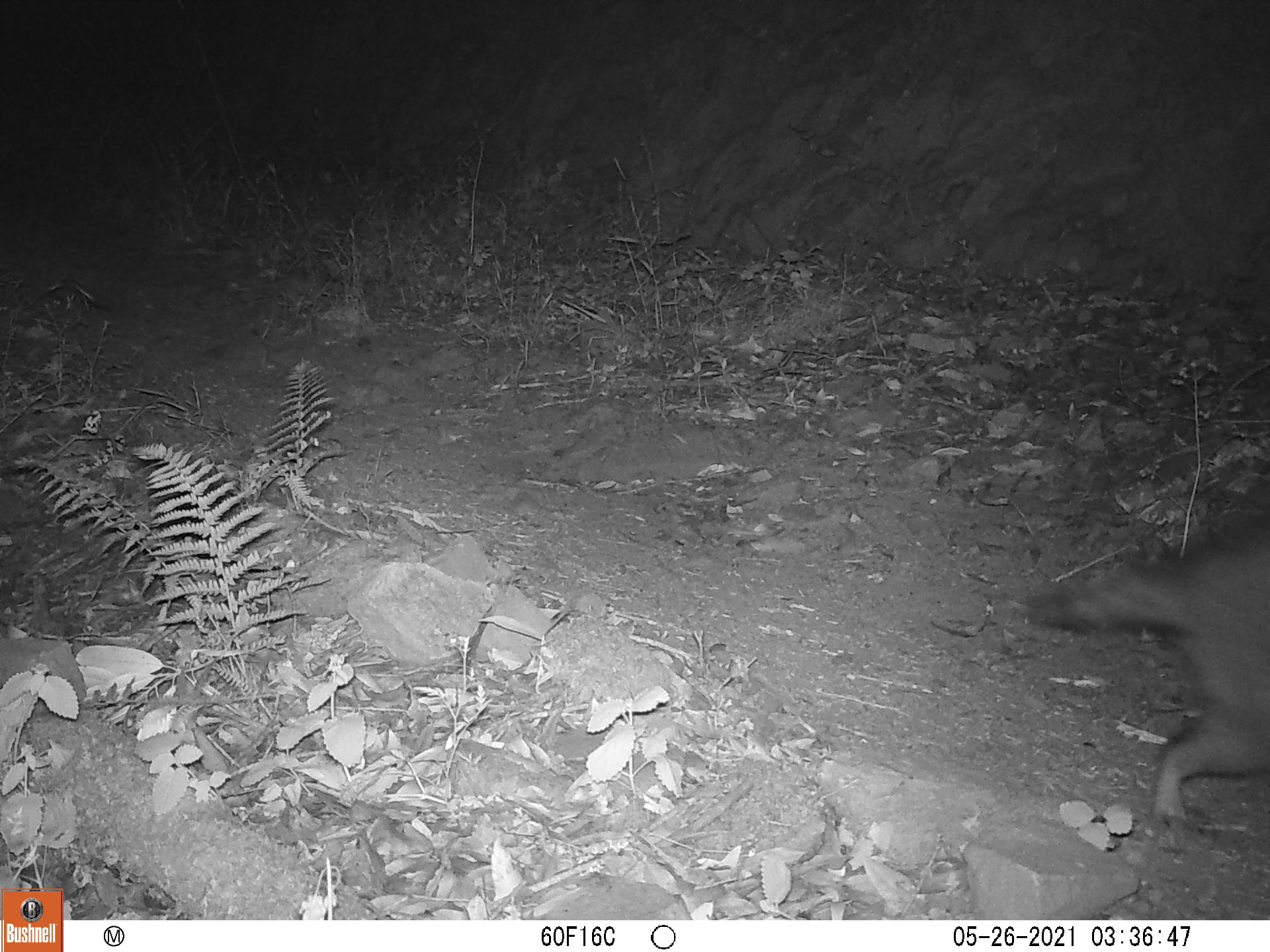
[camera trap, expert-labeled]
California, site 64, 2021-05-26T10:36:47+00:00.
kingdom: Animalia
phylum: Chordata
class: Mammalia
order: Carnivora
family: Procyonidae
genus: Procyon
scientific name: Procyon lotor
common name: raccoon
Raccoon (Procyon lotor).